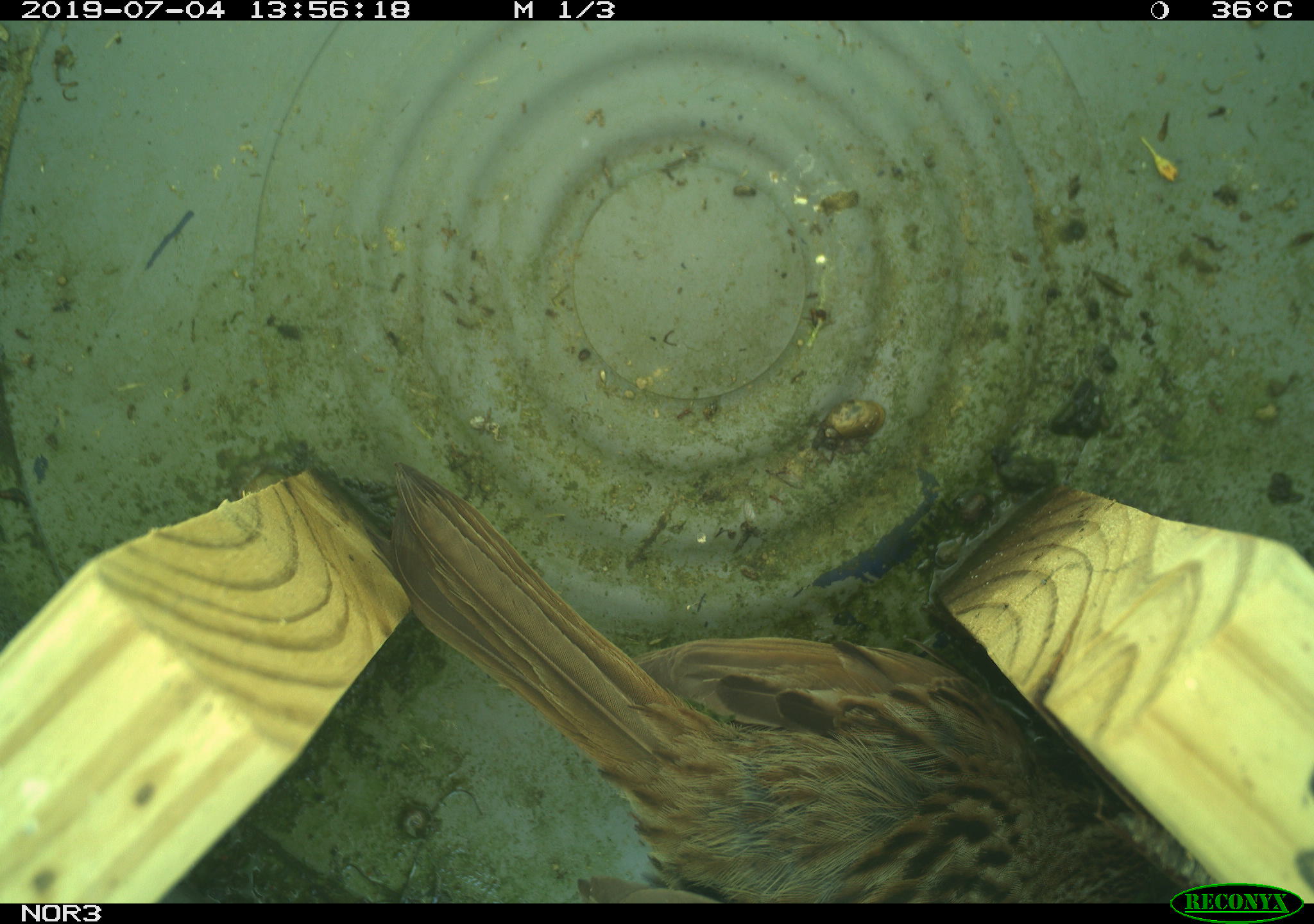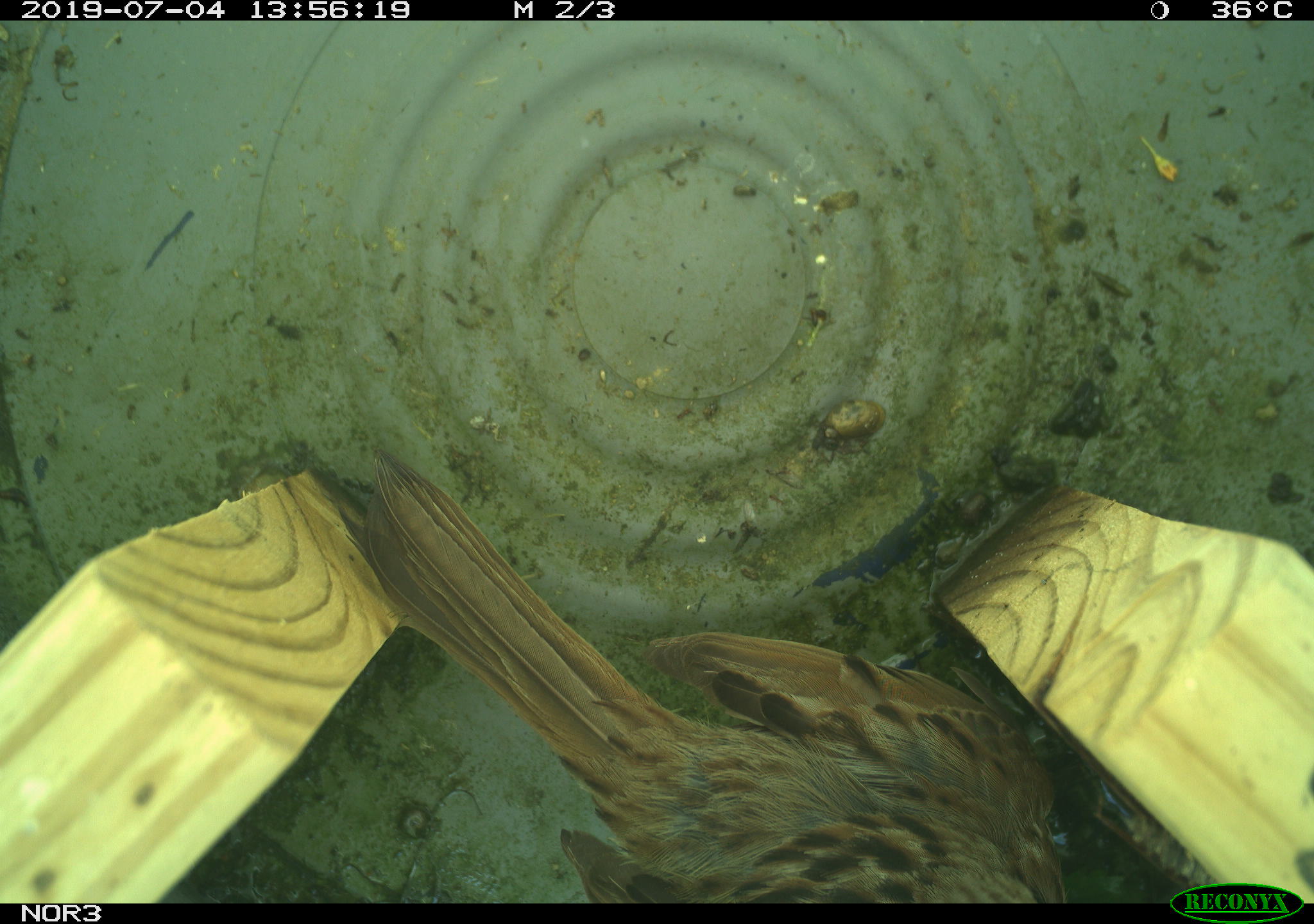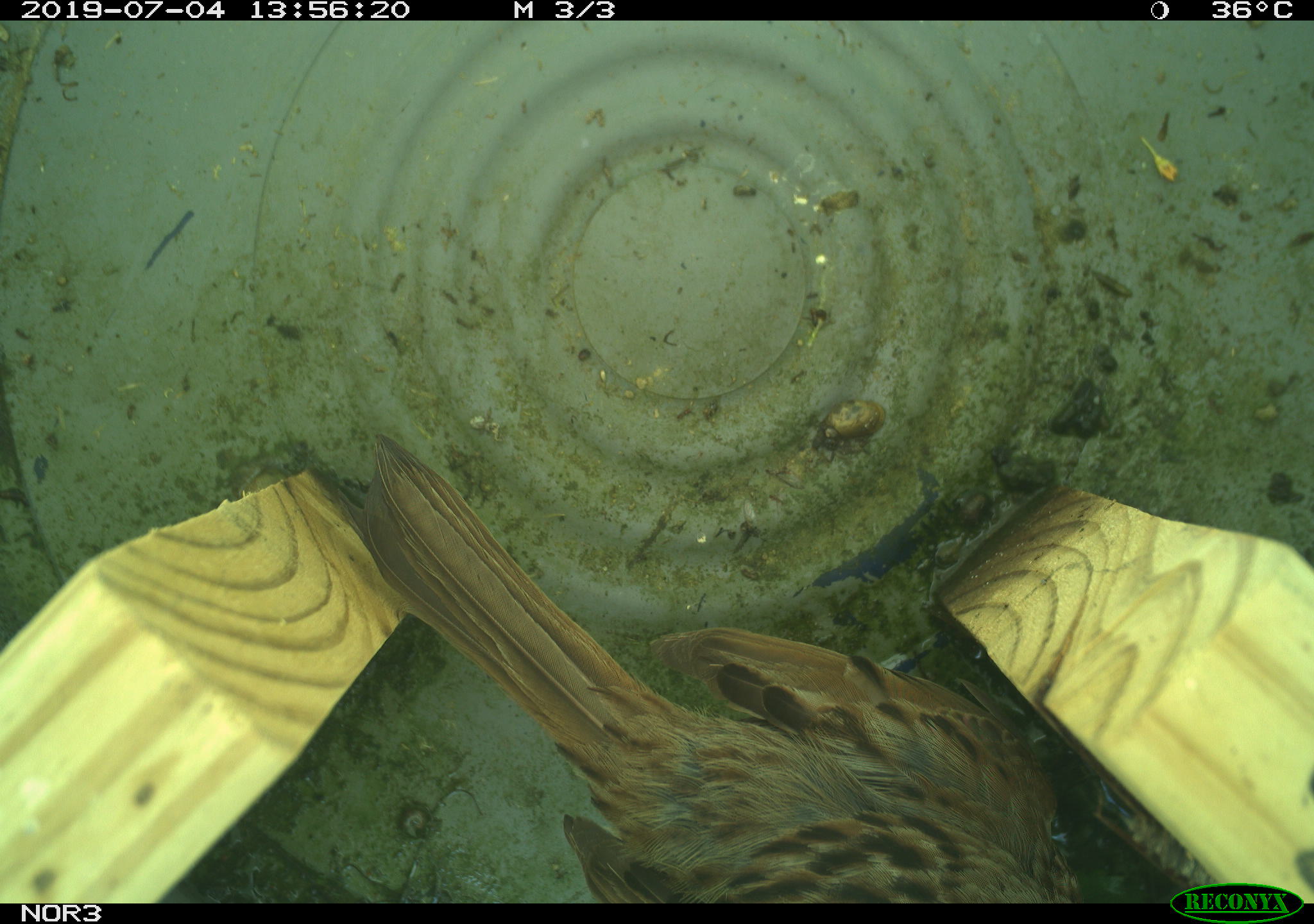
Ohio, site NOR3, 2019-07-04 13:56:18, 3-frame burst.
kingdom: Animalia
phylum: Chordata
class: Aves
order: Passeriformes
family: Passerellidae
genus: Melospiza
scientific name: Melospiza melodia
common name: song sparrow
Song sparrow (Melospiza melodia).